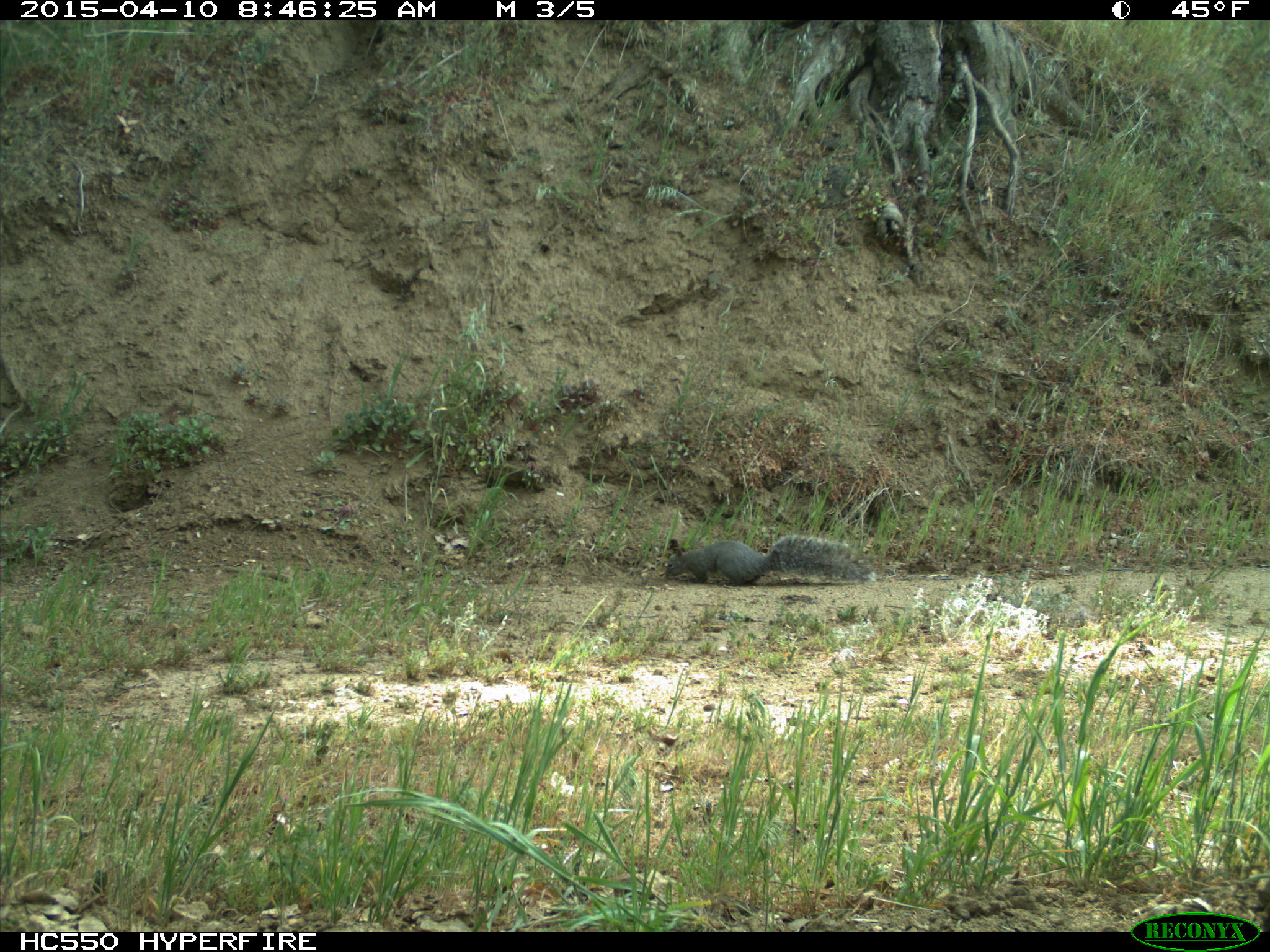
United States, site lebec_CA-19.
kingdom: Animalia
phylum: Chordata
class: Mammalia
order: Rodentia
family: Sciuridae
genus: Sciurus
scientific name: Sciurus carolinensis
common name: eastern gray squirrel